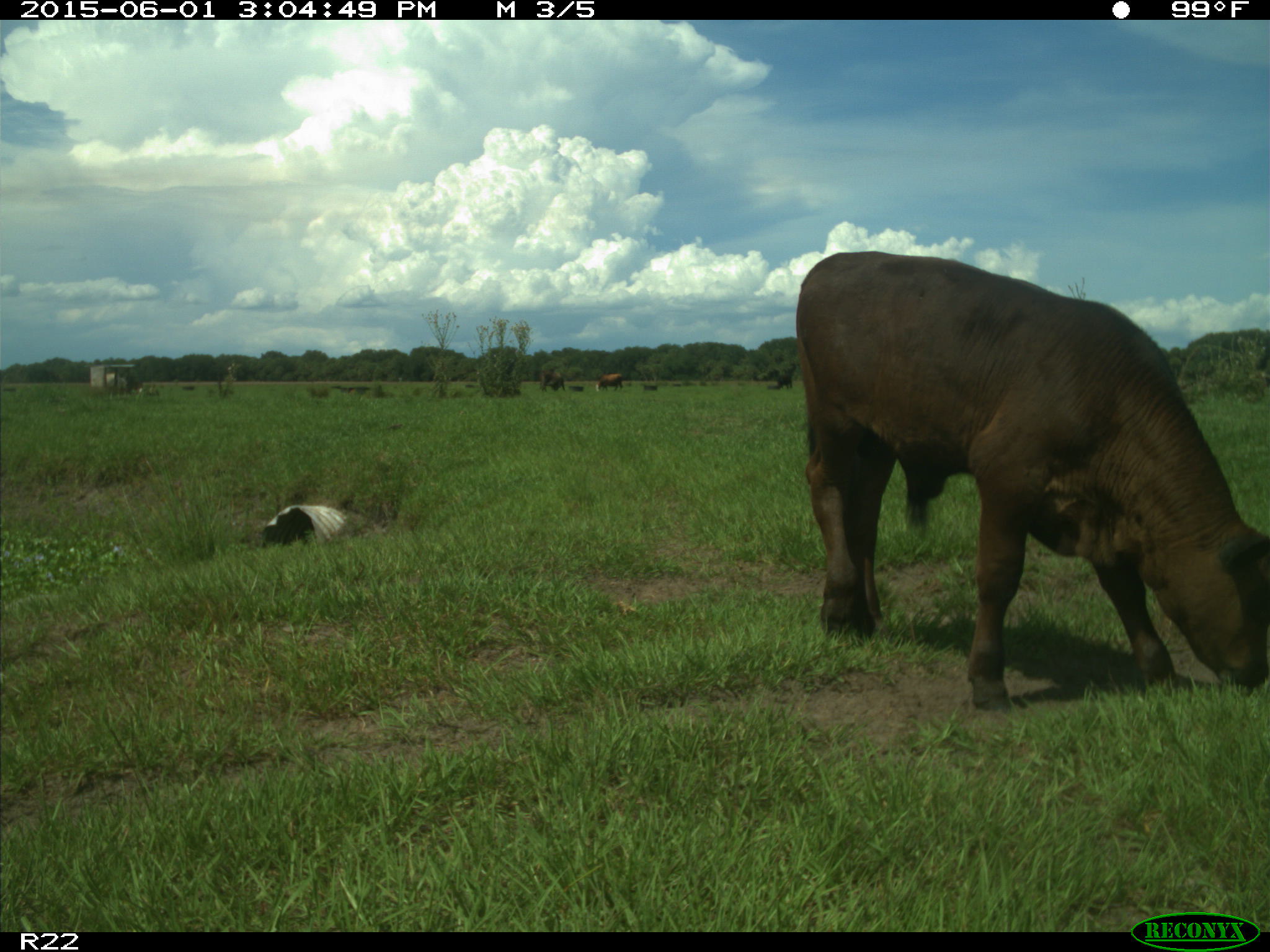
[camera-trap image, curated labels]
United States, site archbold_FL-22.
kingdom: Animalia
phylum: Chordata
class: Mammalia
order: Artiodactyla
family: Bovidae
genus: Bos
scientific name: Bos taurus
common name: domestic cow